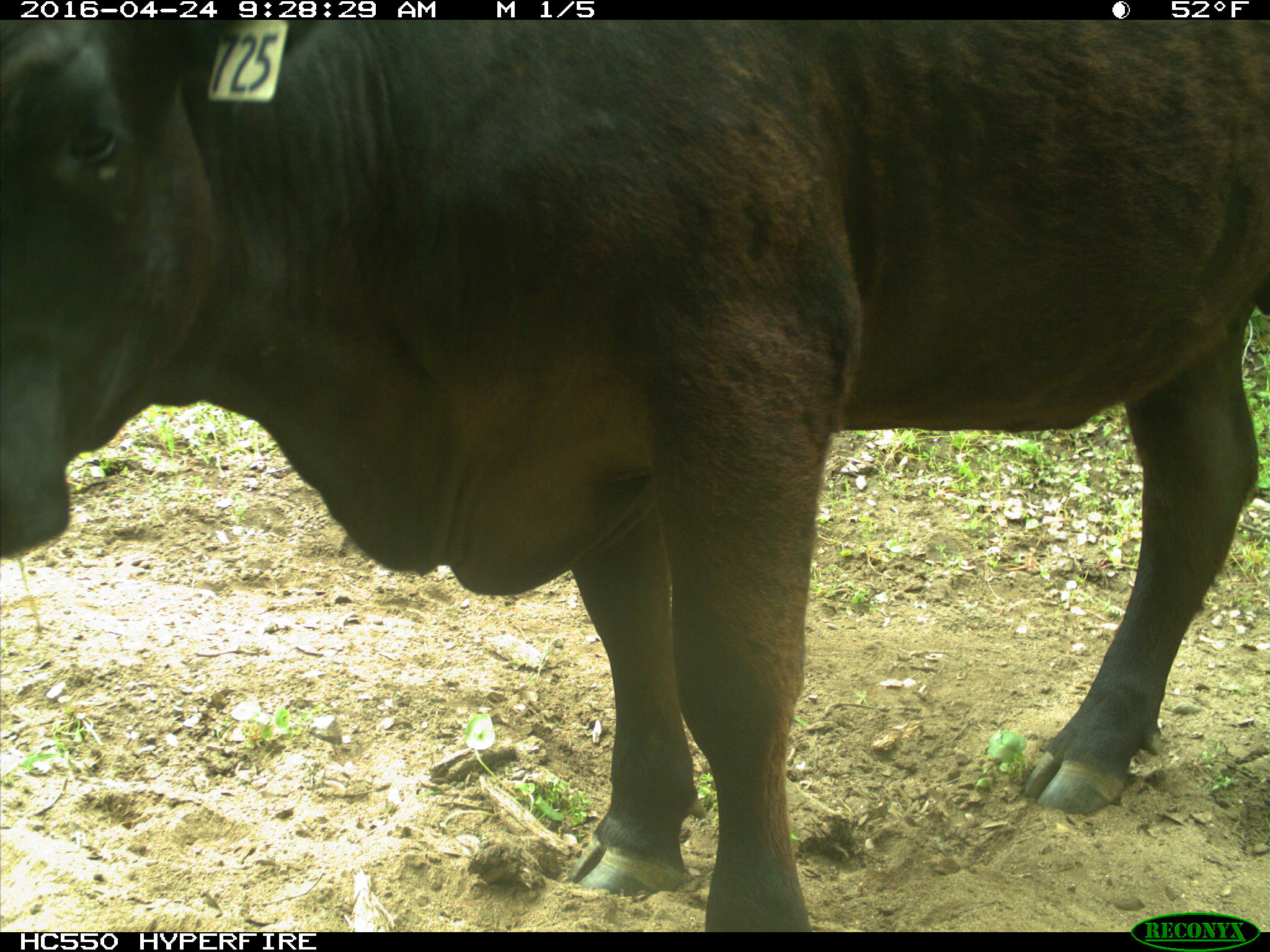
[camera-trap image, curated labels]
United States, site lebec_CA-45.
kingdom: Animalia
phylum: Chordata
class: Mammalia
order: Artiodactyla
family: Bovidae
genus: Bos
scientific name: Bos taurus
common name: domestic cow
Bos taurus (domestic cow).